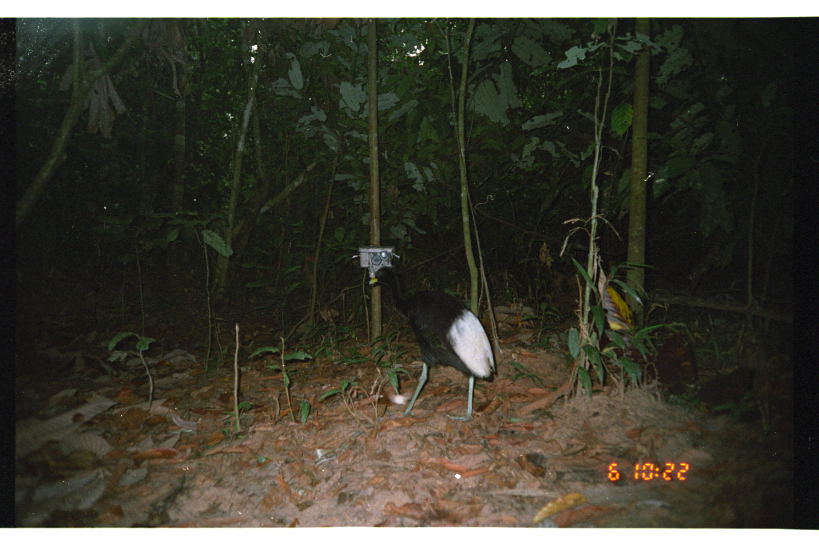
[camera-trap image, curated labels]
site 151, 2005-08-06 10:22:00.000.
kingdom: Animalia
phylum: Chordata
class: Aves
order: Gruiformes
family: Psophiidae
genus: Psophia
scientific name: Psophia leucoptera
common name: pale-winged trumpeter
Psophia leucoptera (pale-winged trumpeter).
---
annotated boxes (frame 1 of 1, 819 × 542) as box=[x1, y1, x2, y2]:
psophia leucoptera: box=[370, 265, 496, 423]